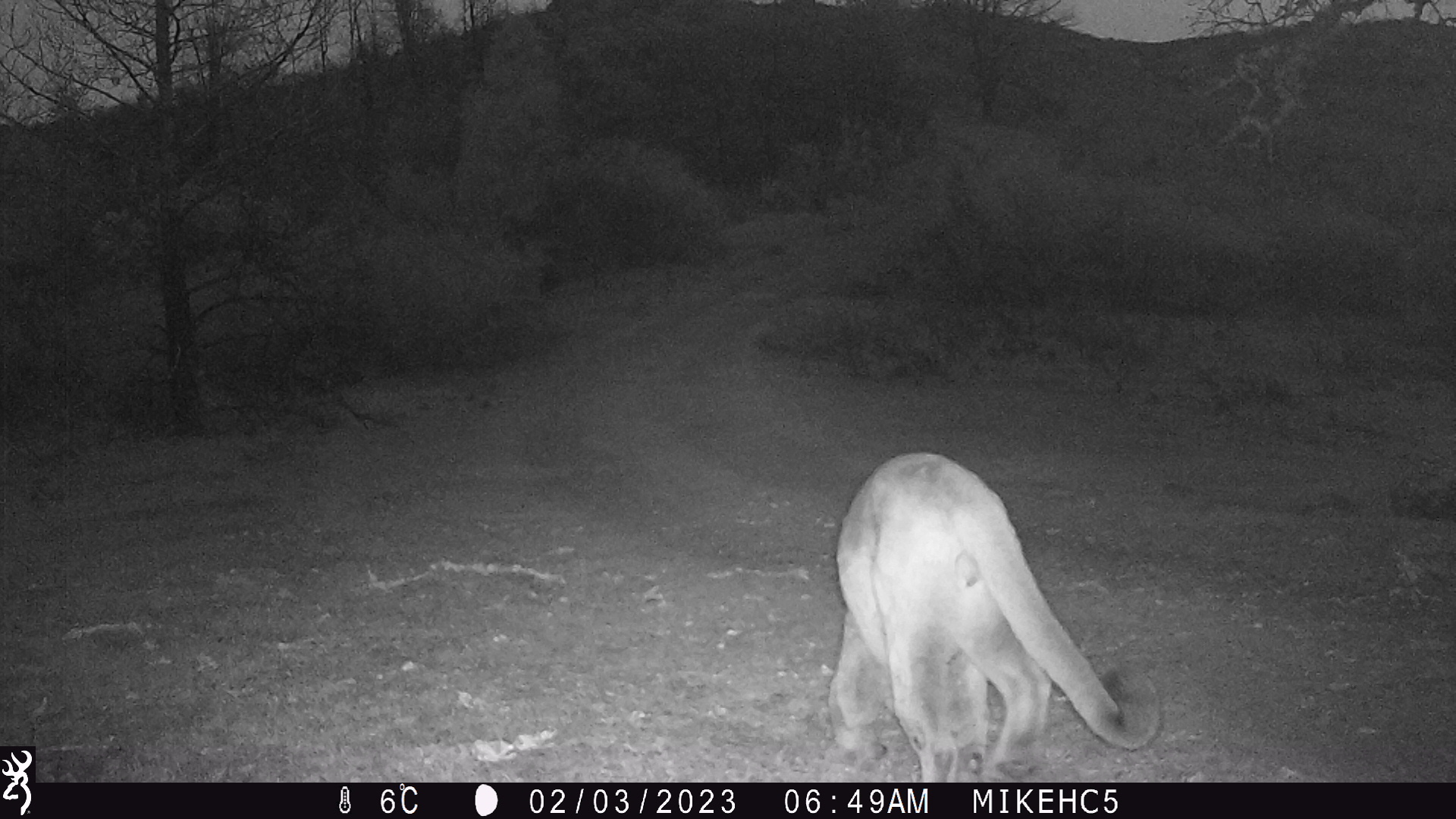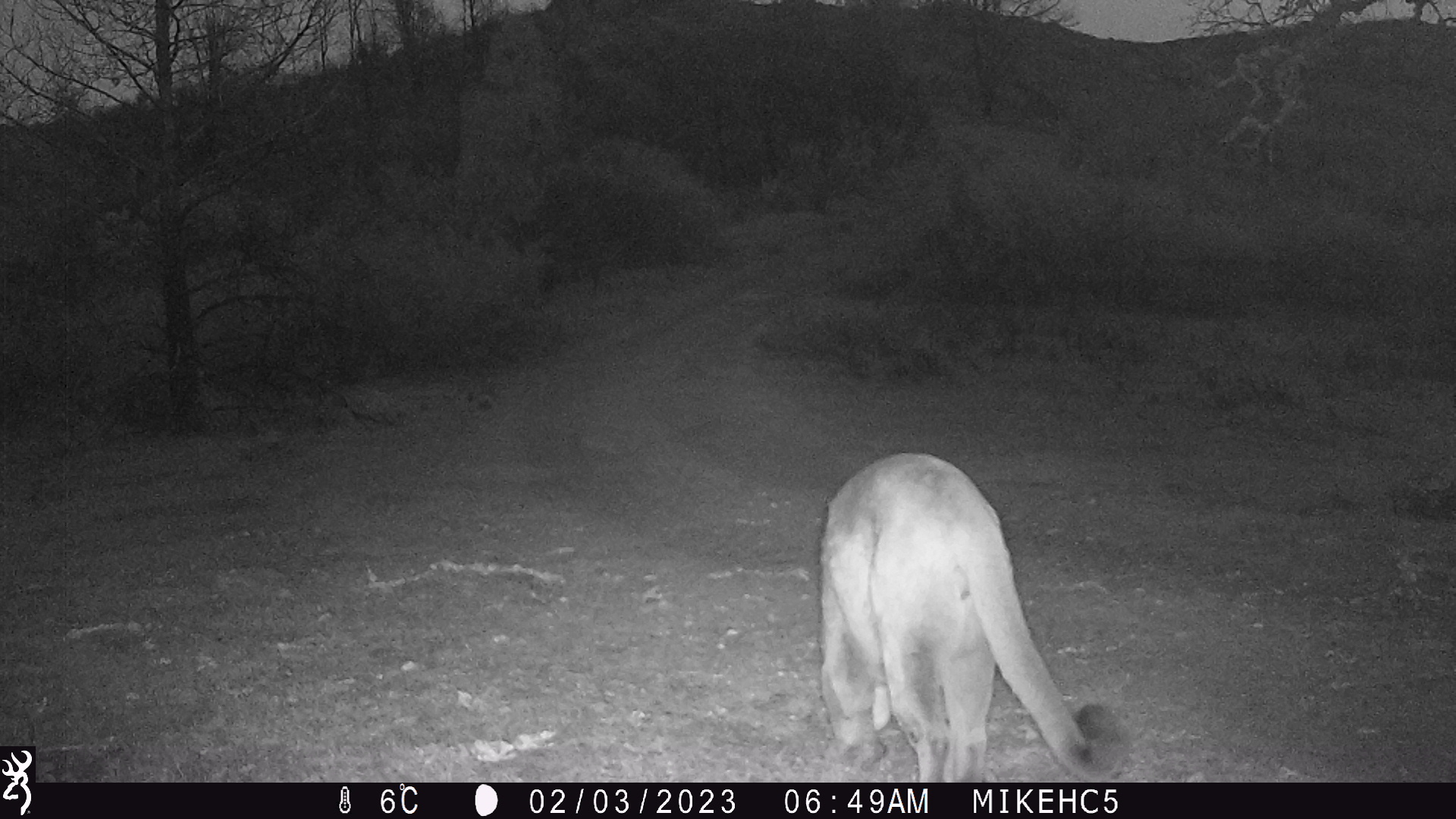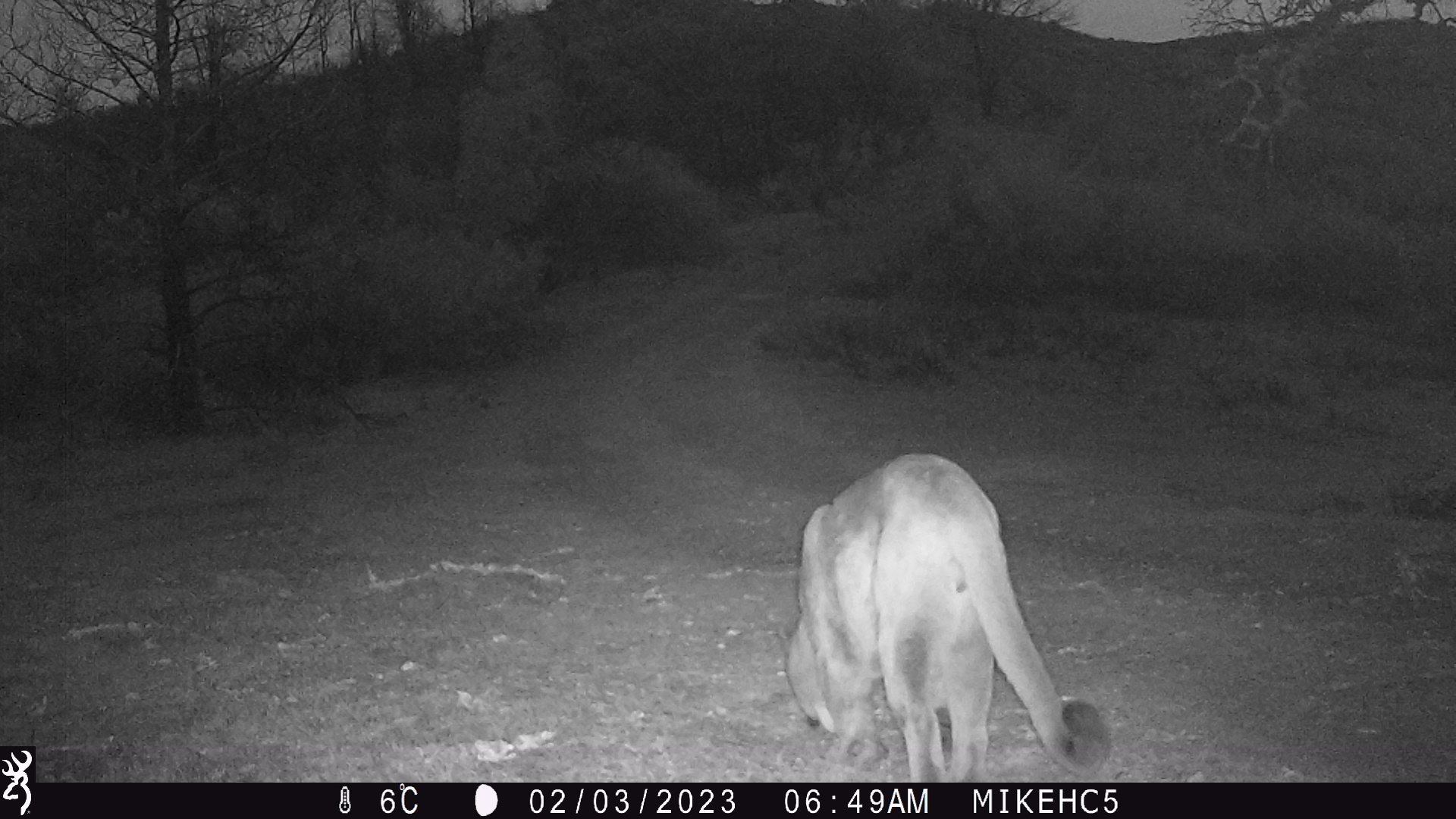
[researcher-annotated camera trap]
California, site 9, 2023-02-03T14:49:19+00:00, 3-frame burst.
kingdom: Animalia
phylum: Chordata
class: Mammalia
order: Carnivora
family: Felidae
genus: Puma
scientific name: Puma concolor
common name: puma